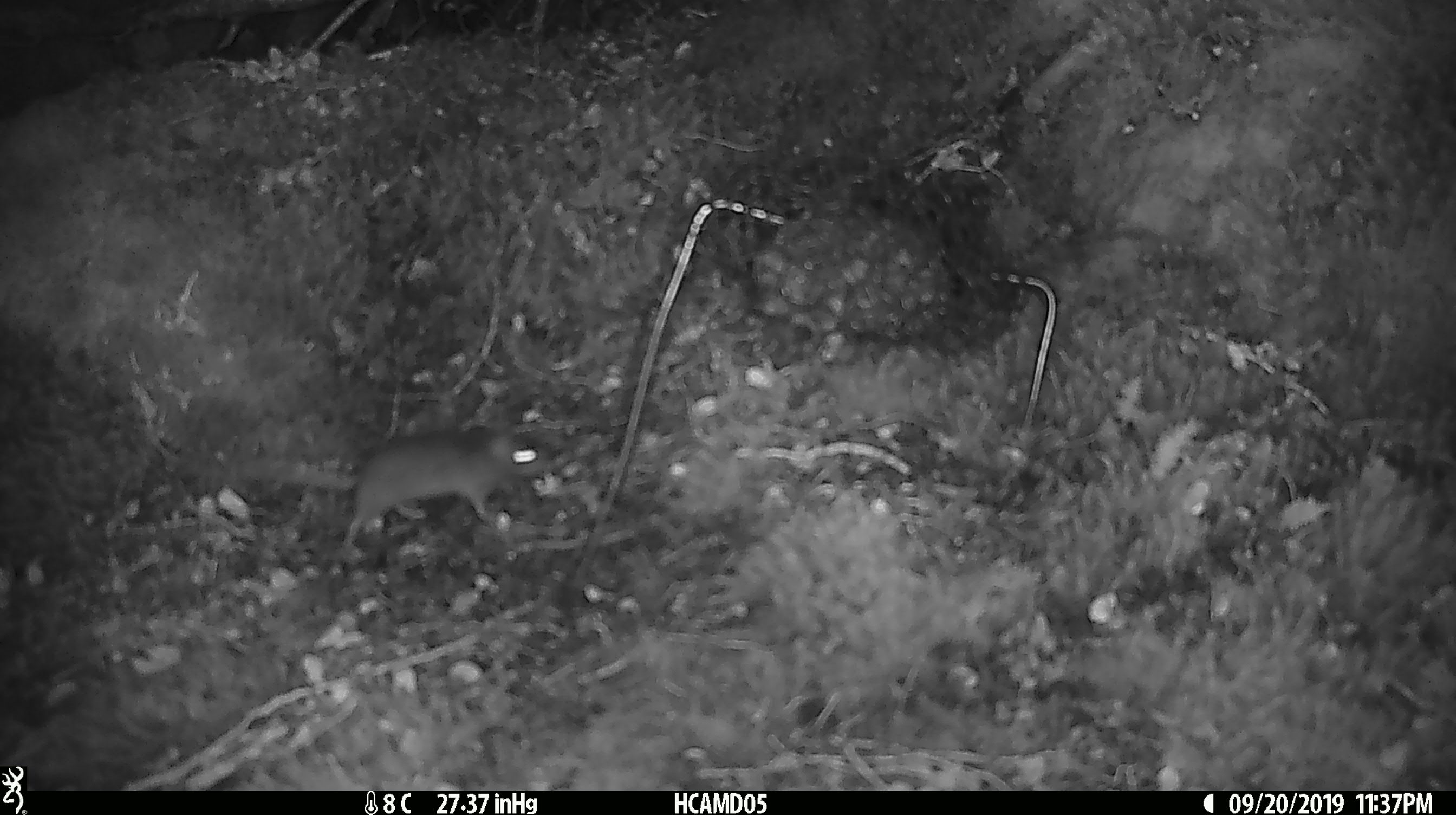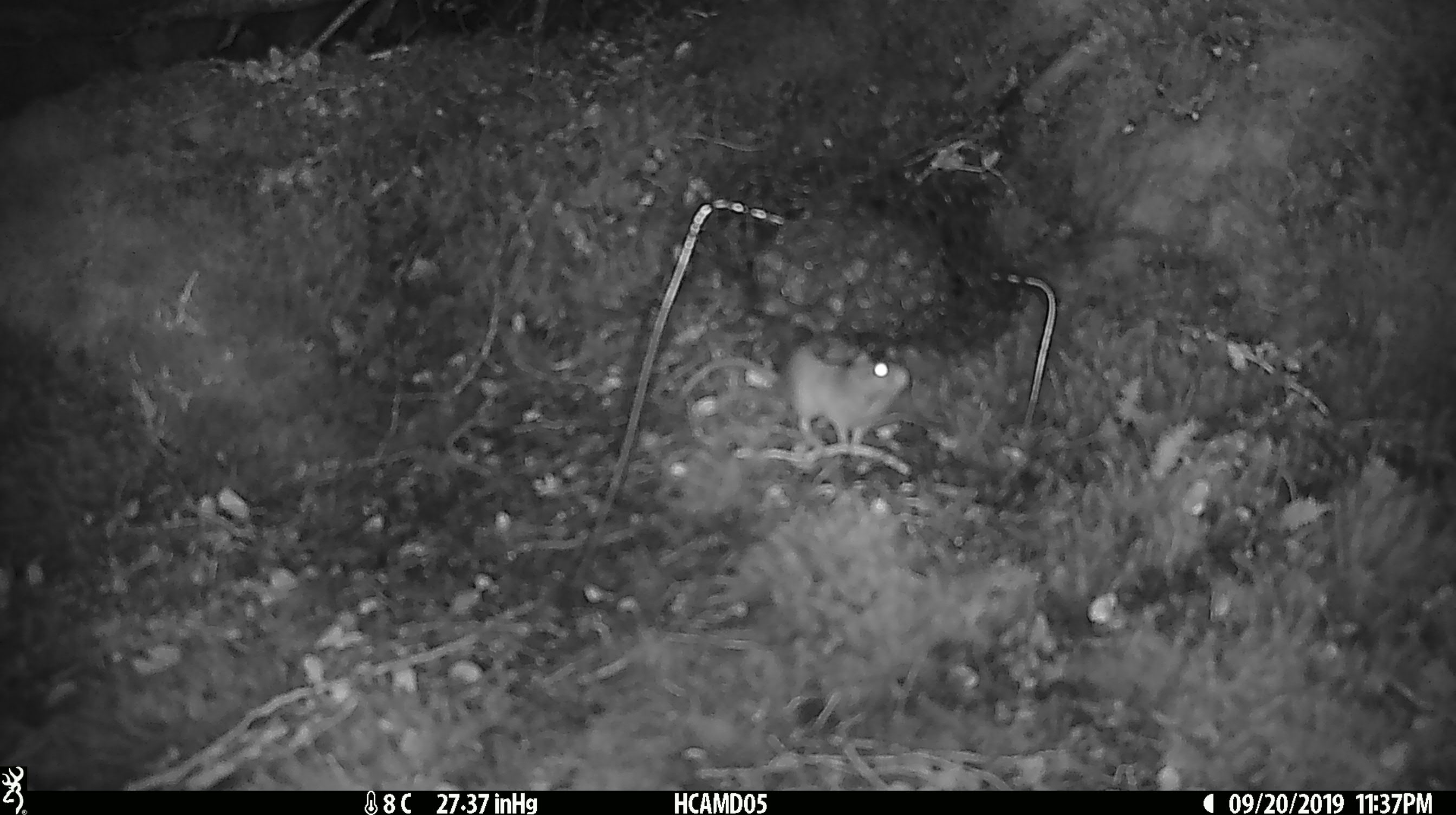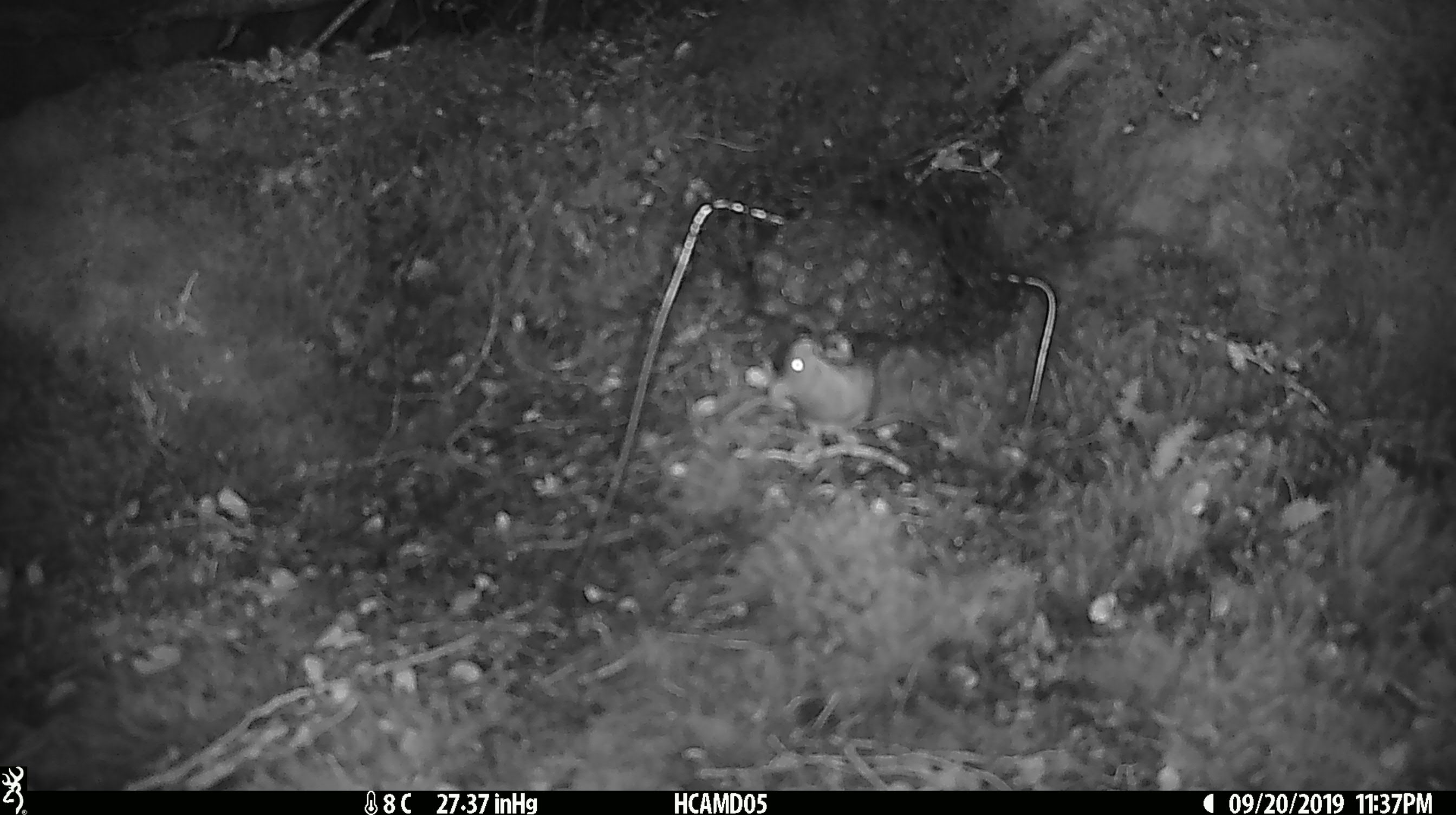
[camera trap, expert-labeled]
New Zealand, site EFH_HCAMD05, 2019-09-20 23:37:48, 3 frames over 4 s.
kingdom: Animalia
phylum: Chordata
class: Mammalia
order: Rodentia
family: Muridae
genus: Mus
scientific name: Mus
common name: mouse